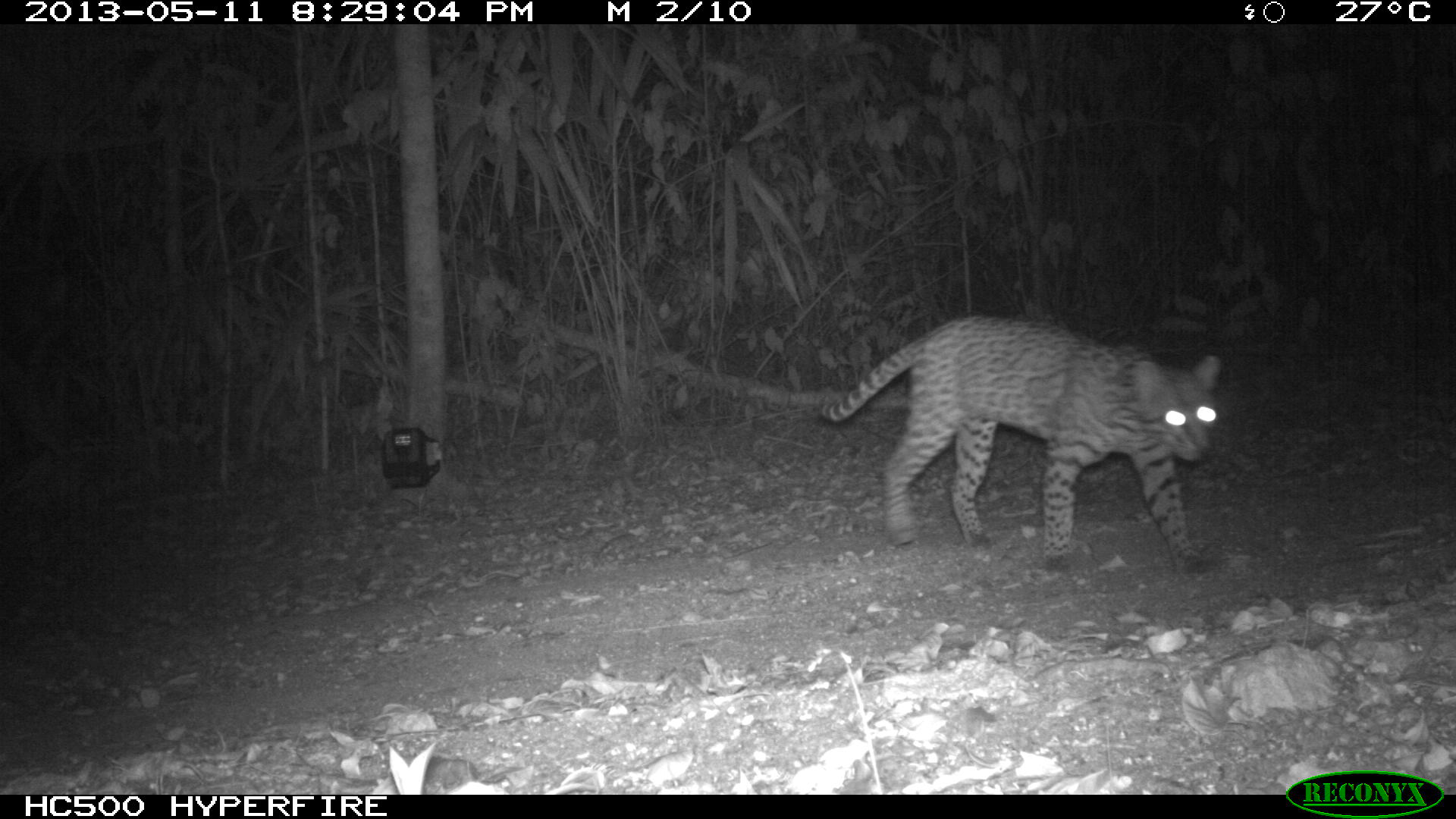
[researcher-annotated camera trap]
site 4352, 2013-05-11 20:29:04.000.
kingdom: Animalia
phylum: Chordata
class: Mammalia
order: Carnivora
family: Felidae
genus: Leopardus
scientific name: Leopardus pardalis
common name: ocelot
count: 1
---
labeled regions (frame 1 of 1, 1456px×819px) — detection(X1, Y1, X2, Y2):
leopardus pardalis: detection(819, 312, 1220, 575)